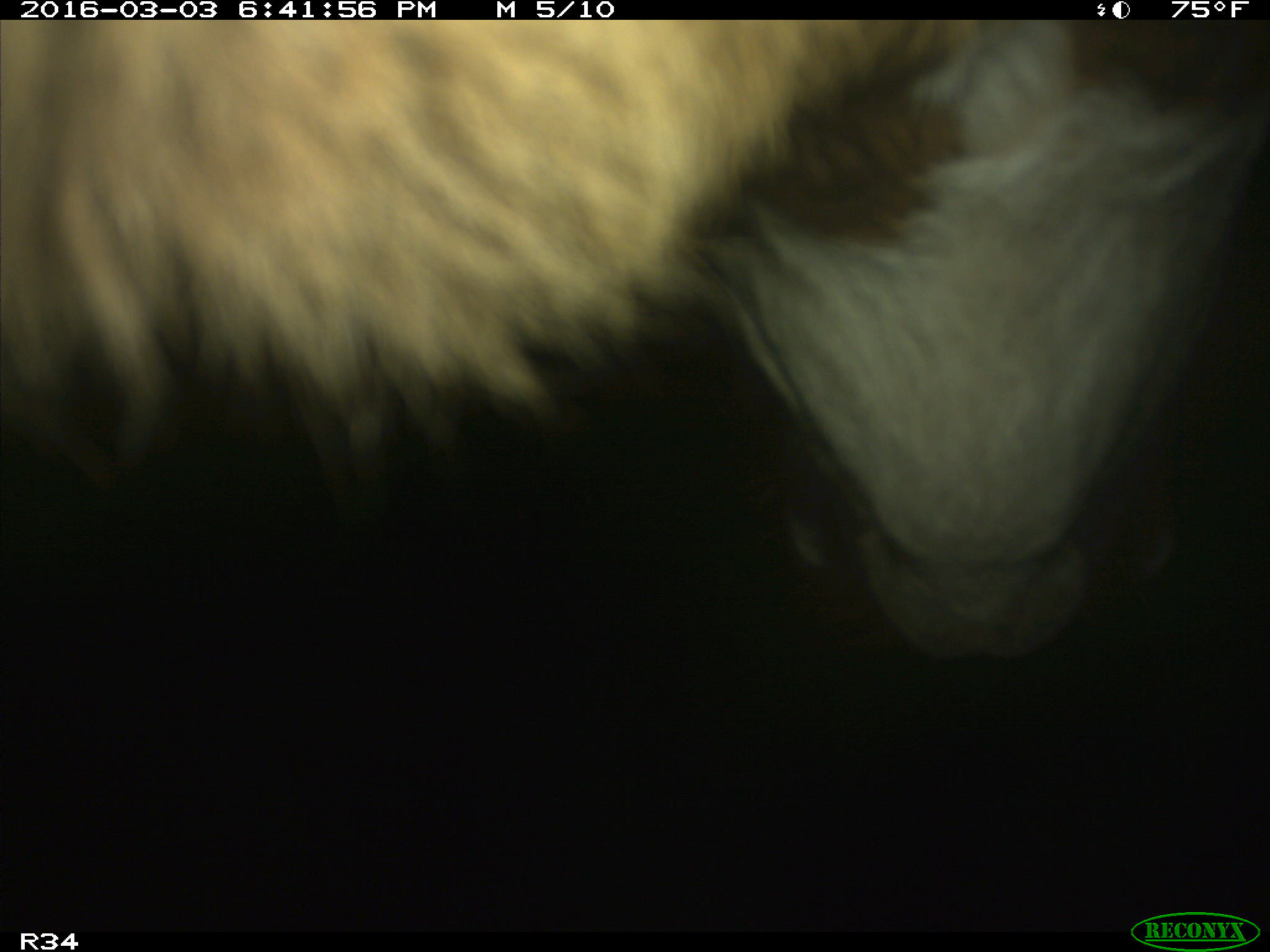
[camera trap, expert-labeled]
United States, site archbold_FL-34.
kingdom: Animalia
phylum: Chordata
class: Mammalia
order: Artiodactyla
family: Bovidae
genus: Bos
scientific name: Bos taurus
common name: domestic cow